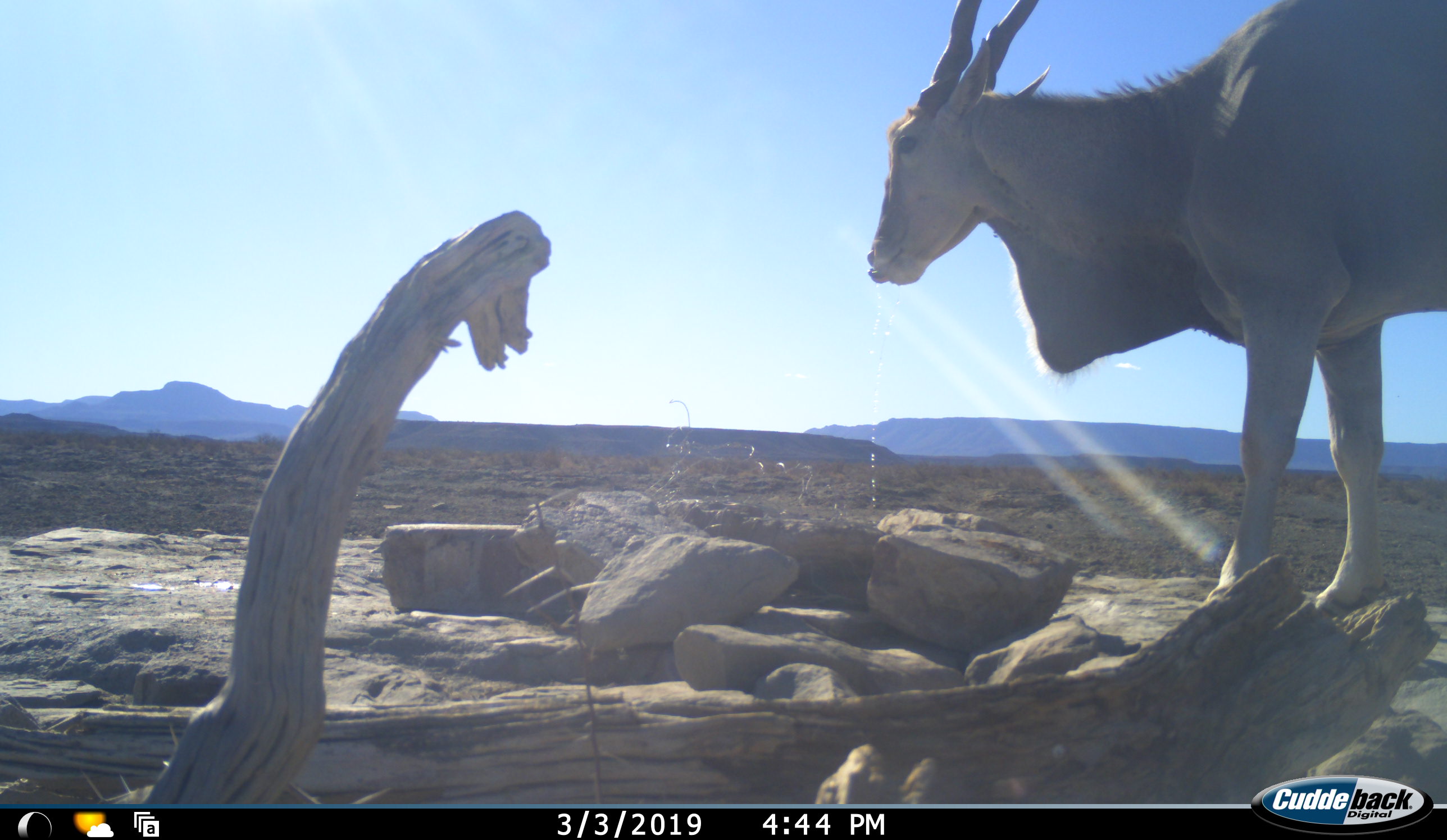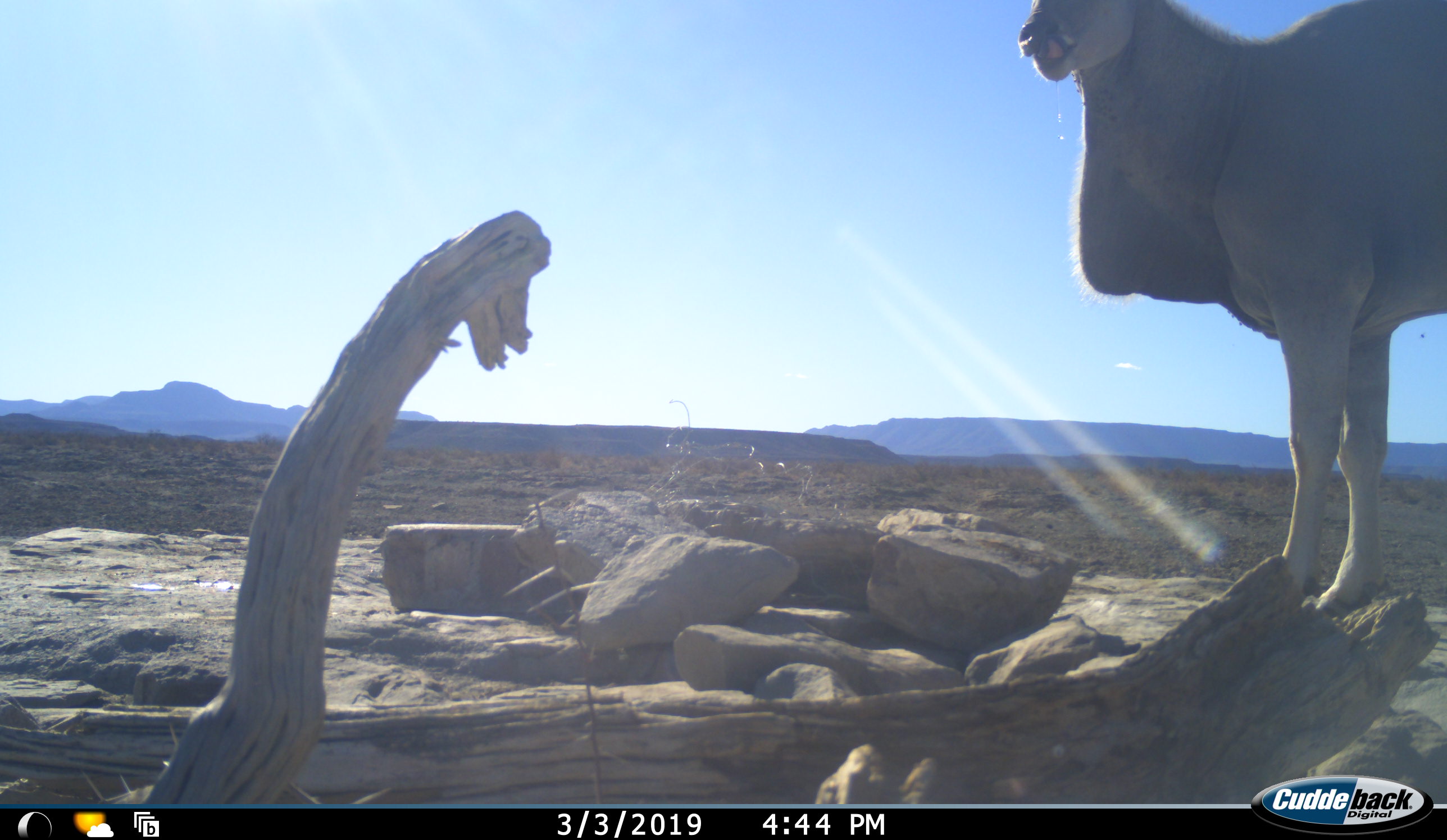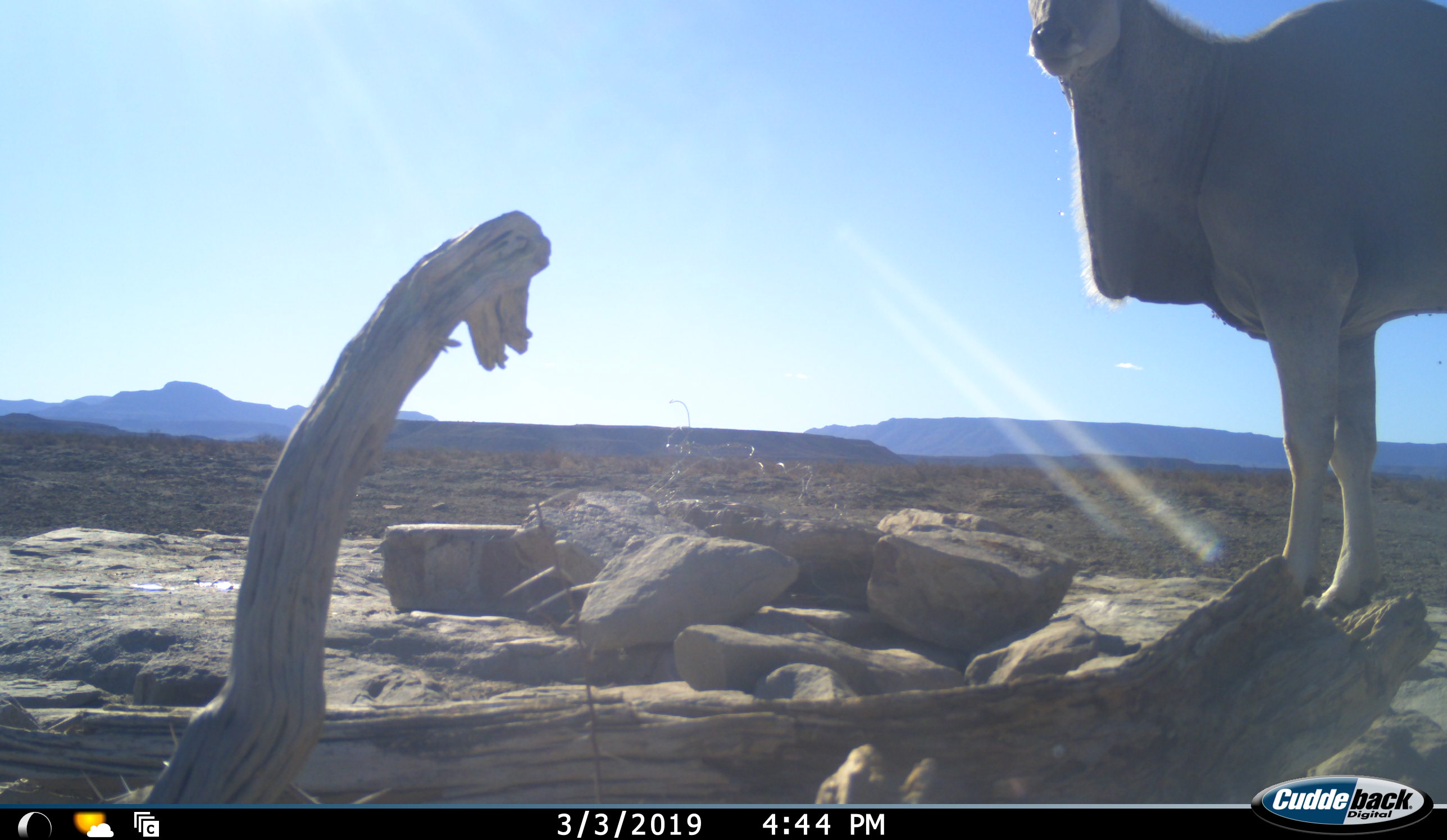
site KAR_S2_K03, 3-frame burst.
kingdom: Animalia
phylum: Chordata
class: Mammalia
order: Artiodactyla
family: Bovidae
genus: Tragelaphus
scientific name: Tragelaphus oryx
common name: eland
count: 1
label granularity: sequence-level